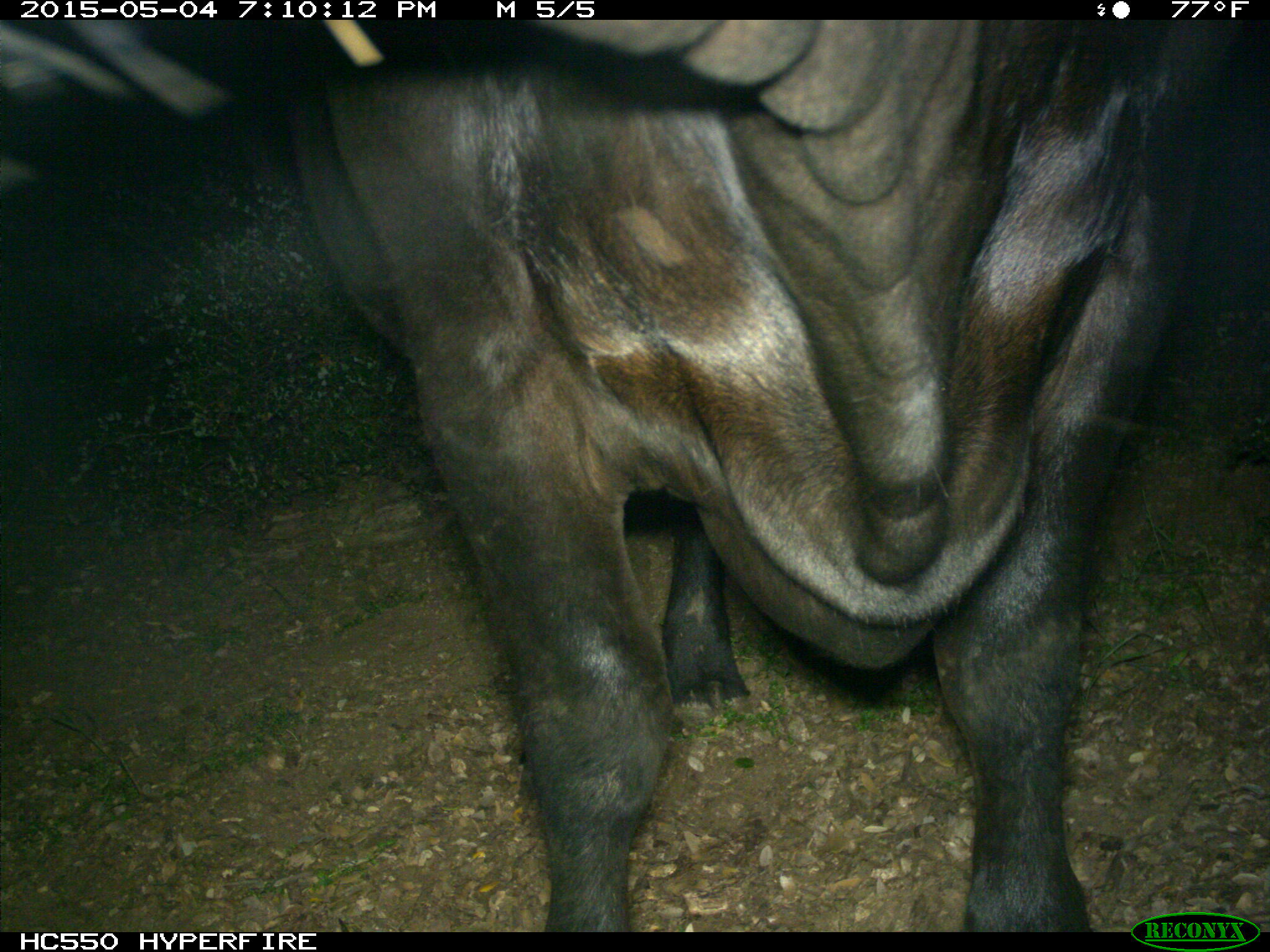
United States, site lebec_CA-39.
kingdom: Animalia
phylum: Chordata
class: Mammalia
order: Artiodactyla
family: Bovidae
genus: Bos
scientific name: Bos taurus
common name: domestic cow